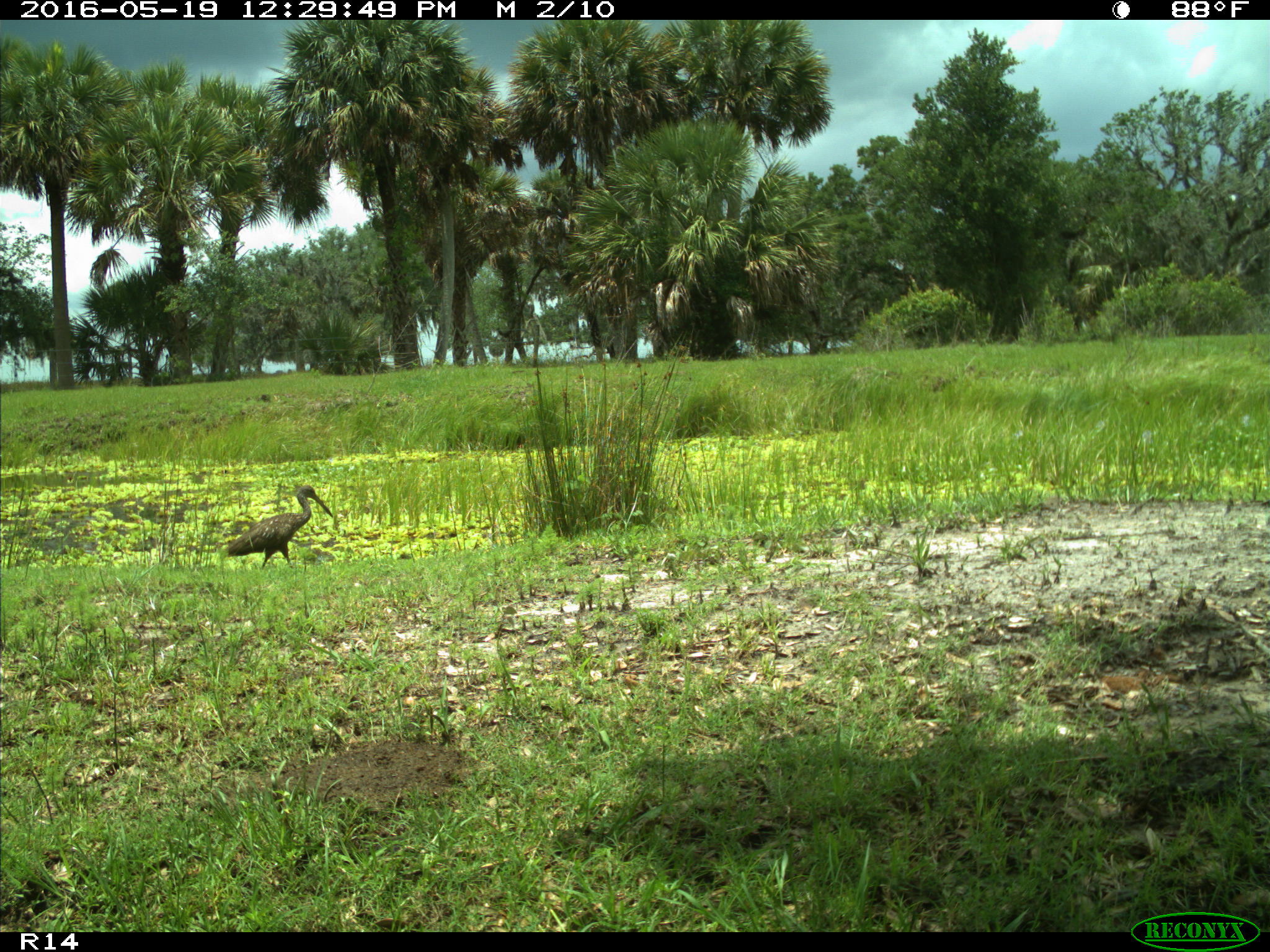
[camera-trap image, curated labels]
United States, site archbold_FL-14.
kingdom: Animalia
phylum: Chordata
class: Aves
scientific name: Aves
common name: birds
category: unidentified bird